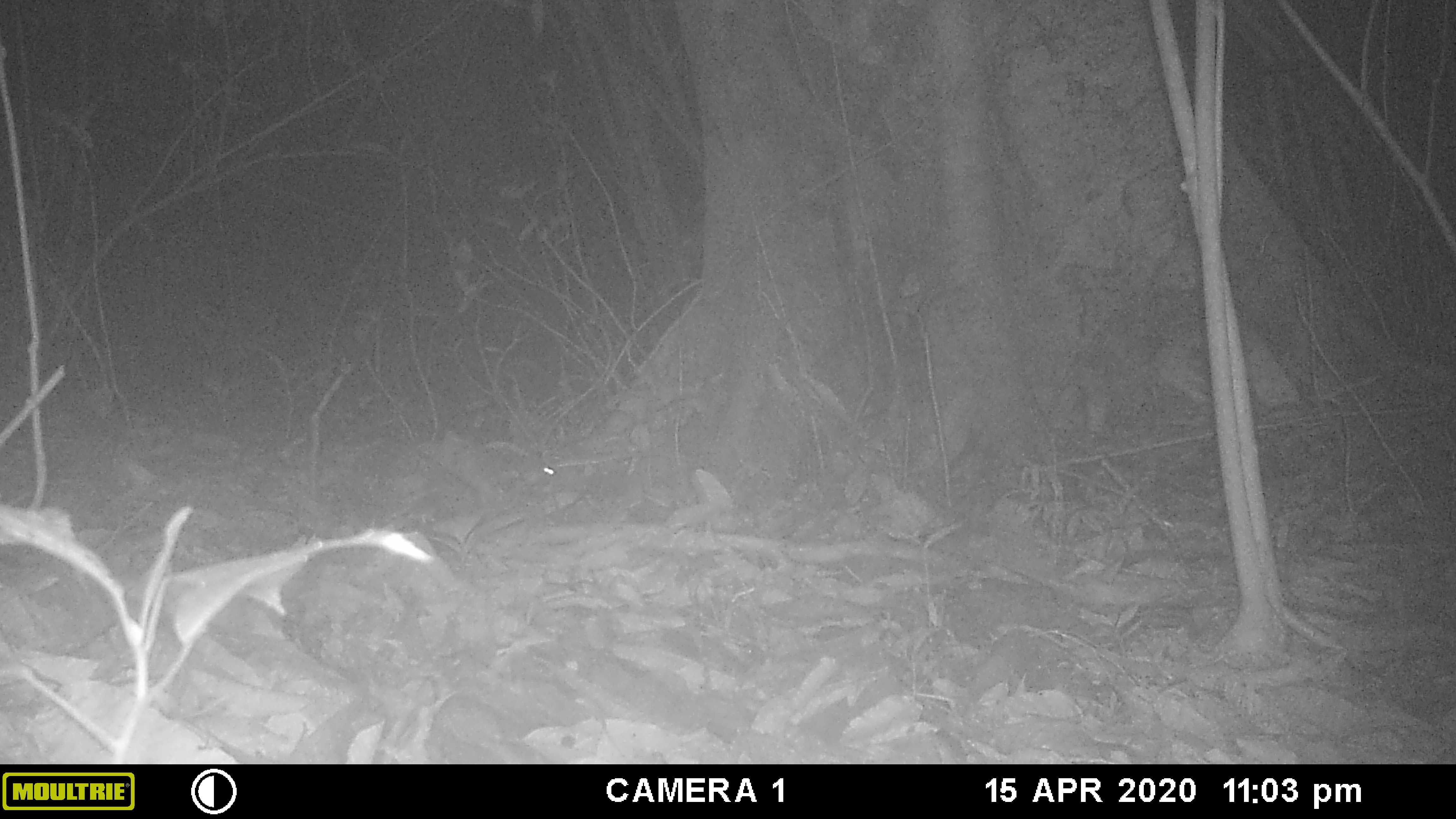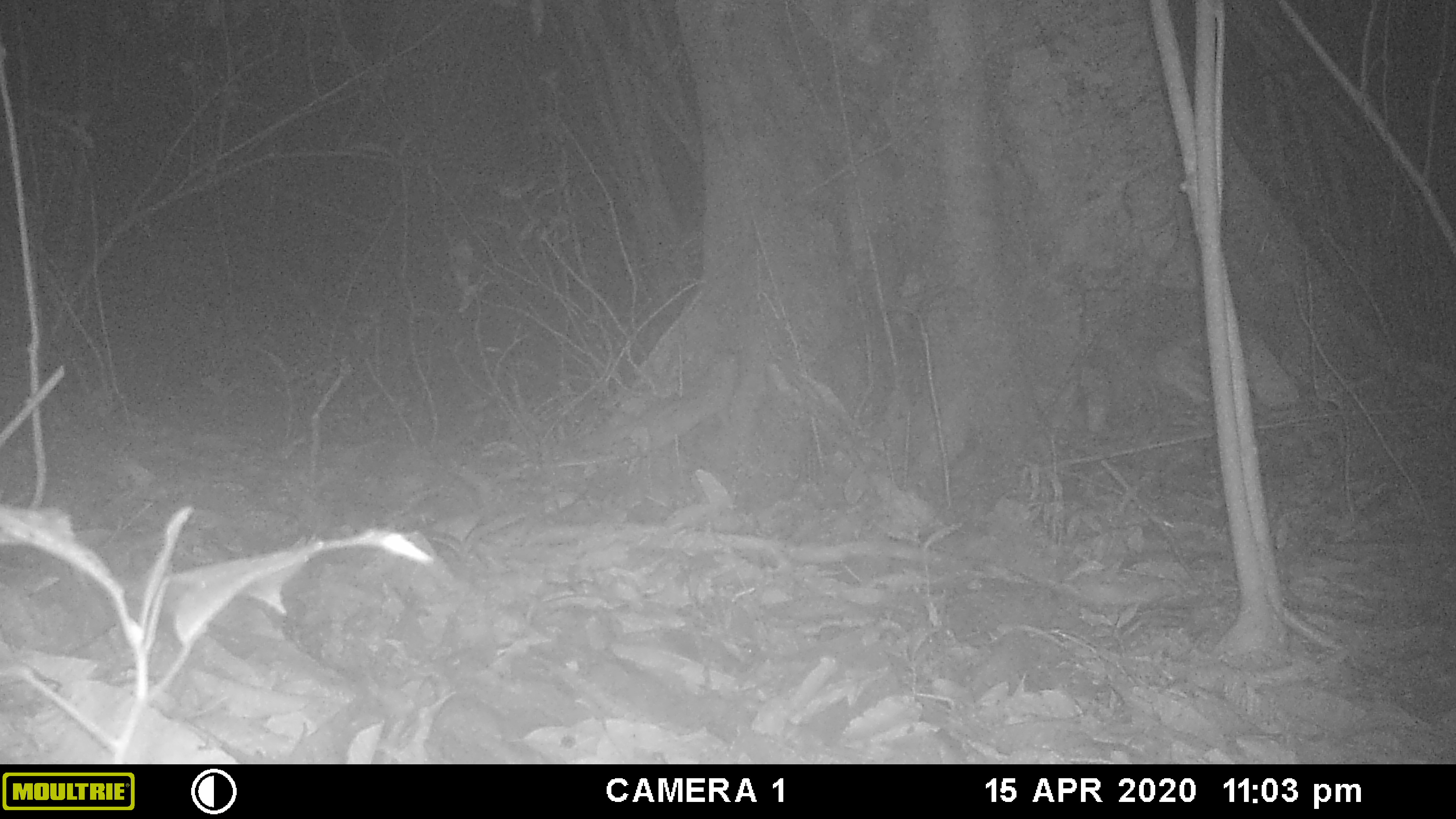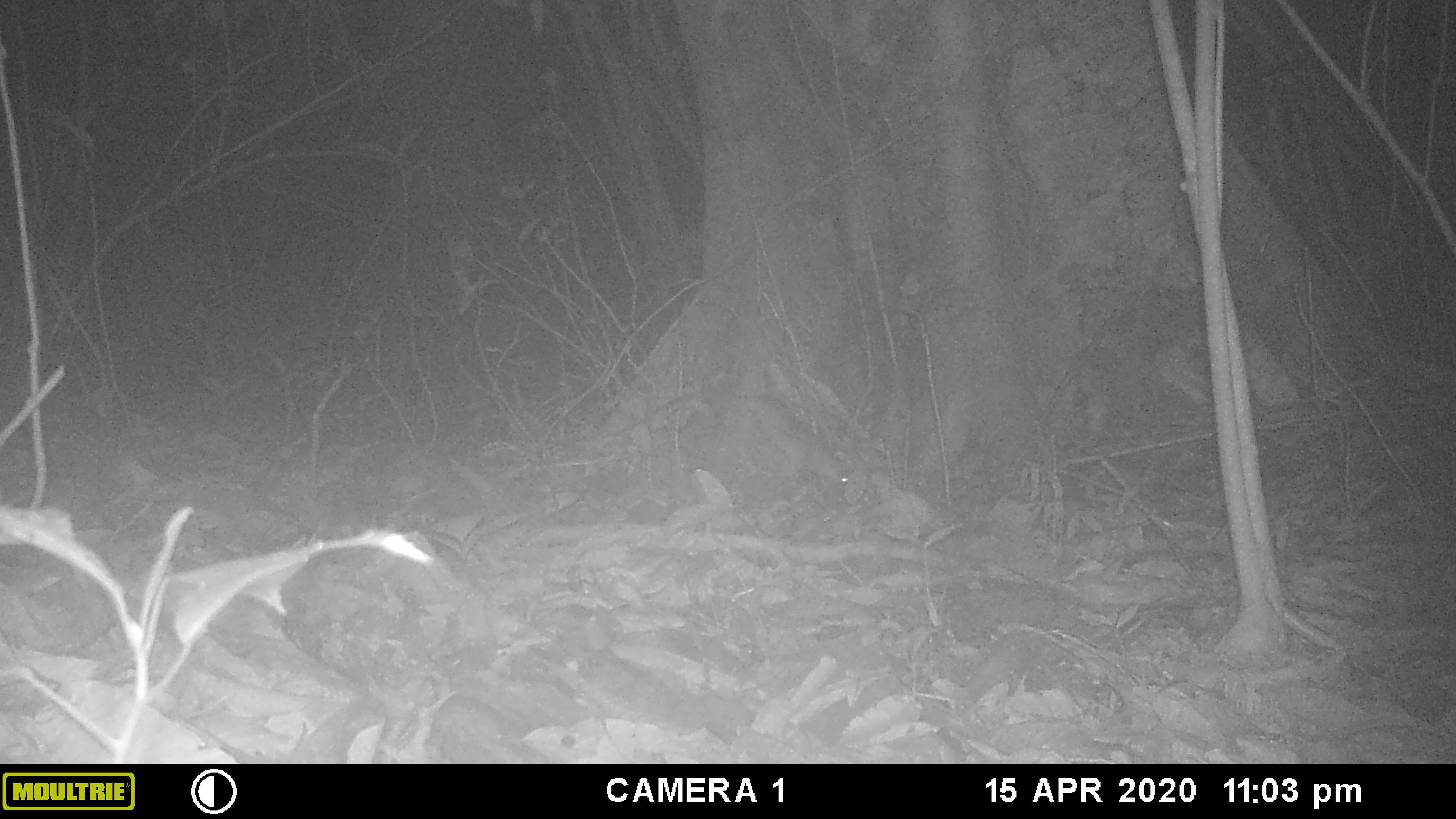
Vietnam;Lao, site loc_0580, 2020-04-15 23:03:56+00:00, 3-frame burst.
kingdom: Animalia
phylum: Chordata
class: Mammalia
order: Rodentia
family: Muridae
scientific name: Muridae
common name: old-world mice and rats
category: unidentified murid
Unidentified murid (old-world mice and rats) (Muridae). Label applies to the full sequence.